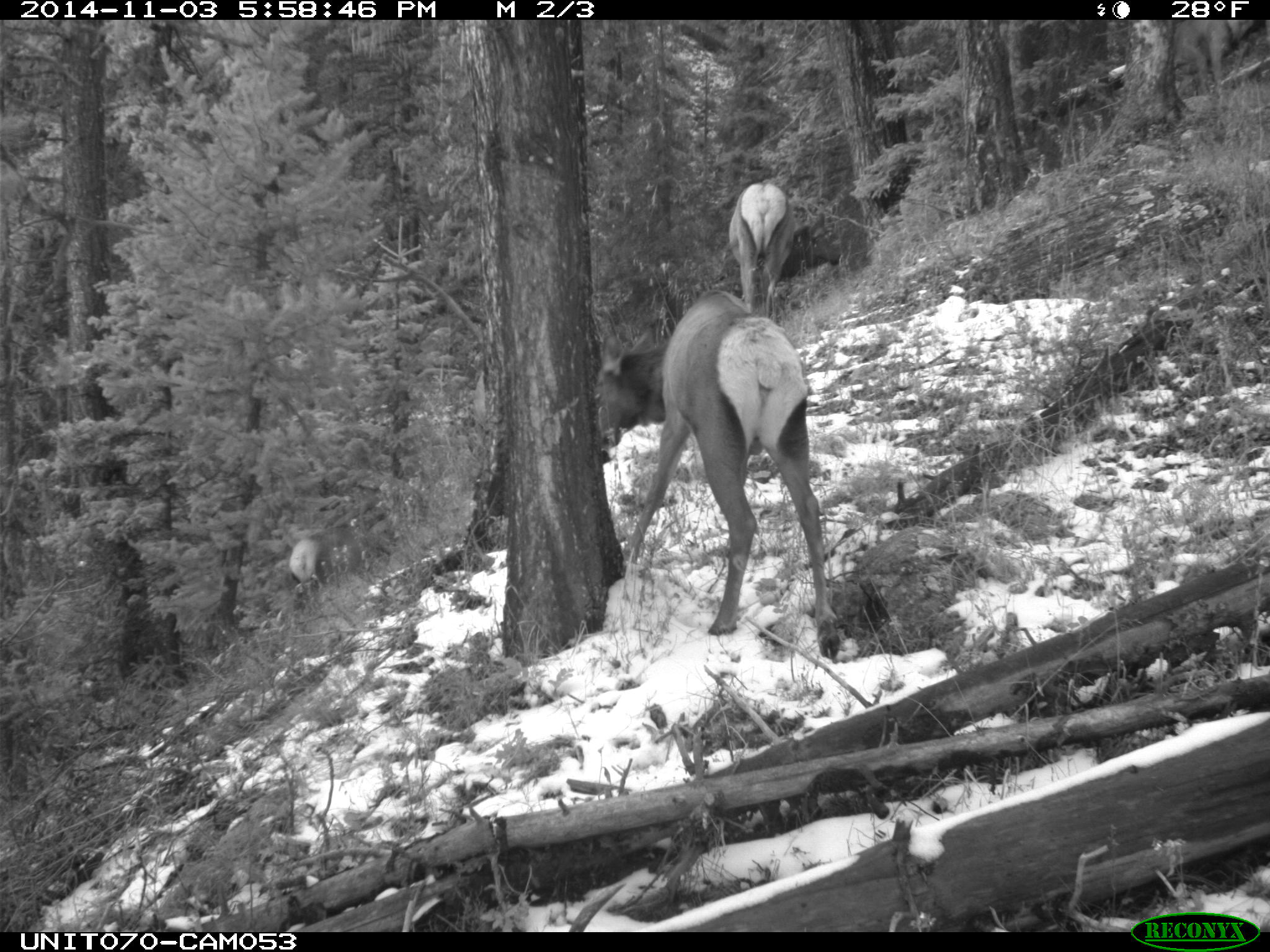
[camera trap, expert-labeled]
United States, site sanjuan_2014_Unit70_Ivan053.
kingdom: Animalia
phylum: Chordata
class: Mammalia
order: Artiodactyla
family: Cervidae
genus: Cervus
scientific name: Cervus elaphus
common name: red deer